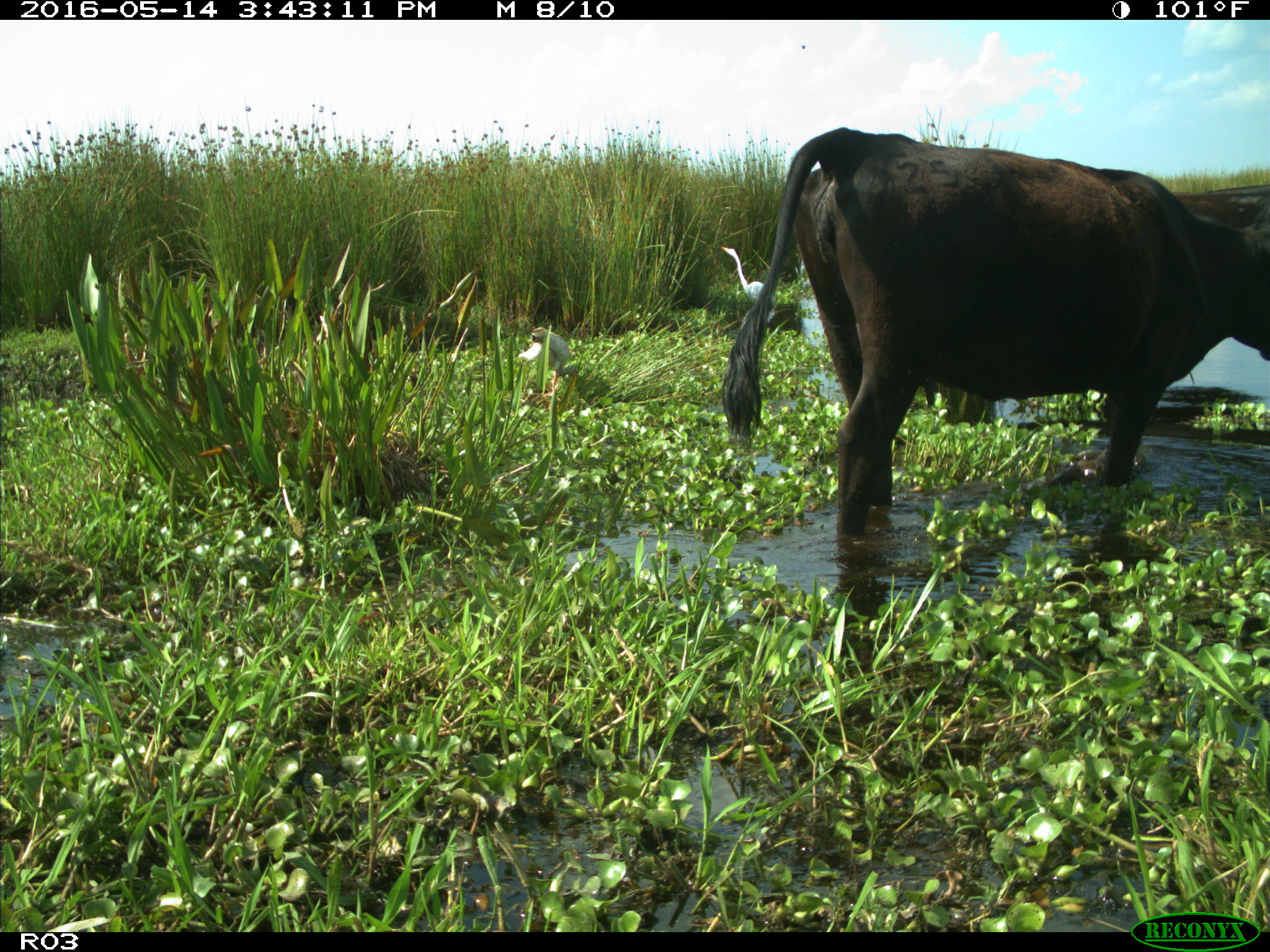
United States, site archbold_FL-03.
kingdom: Animalia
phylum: Chordata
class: Mammalia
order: Artiodactyla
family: Bovidae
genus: Bos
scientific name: Bos taurus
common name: domestic cow